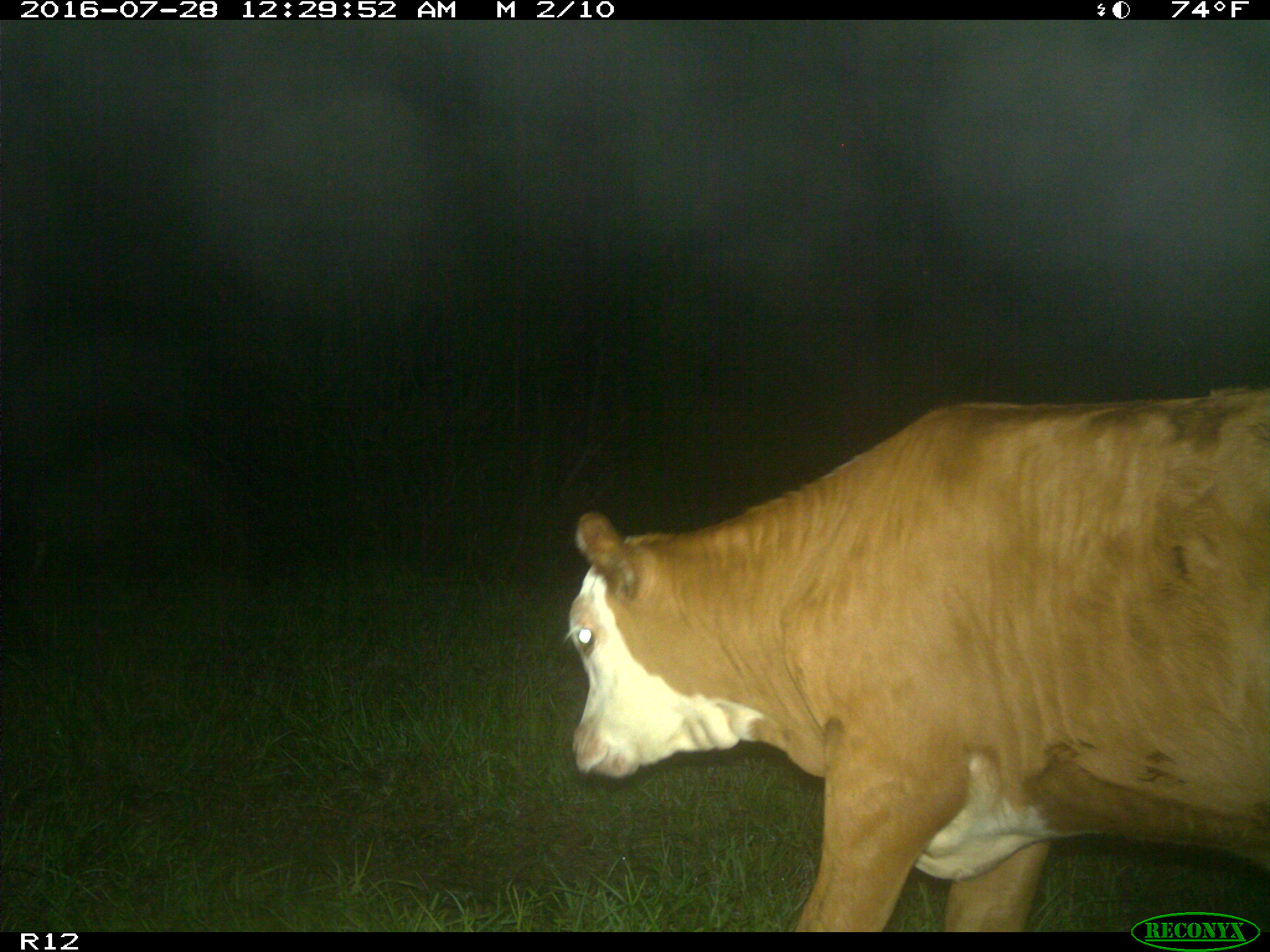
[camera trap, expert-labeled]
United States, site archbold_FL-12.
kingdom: Animalia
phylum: Chordata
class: Mammalia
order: Artiodactyla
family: Bovidae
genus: Bos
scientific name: Bos taurus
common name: domestic cow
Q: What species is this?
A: Bos taurus (domestic cow).